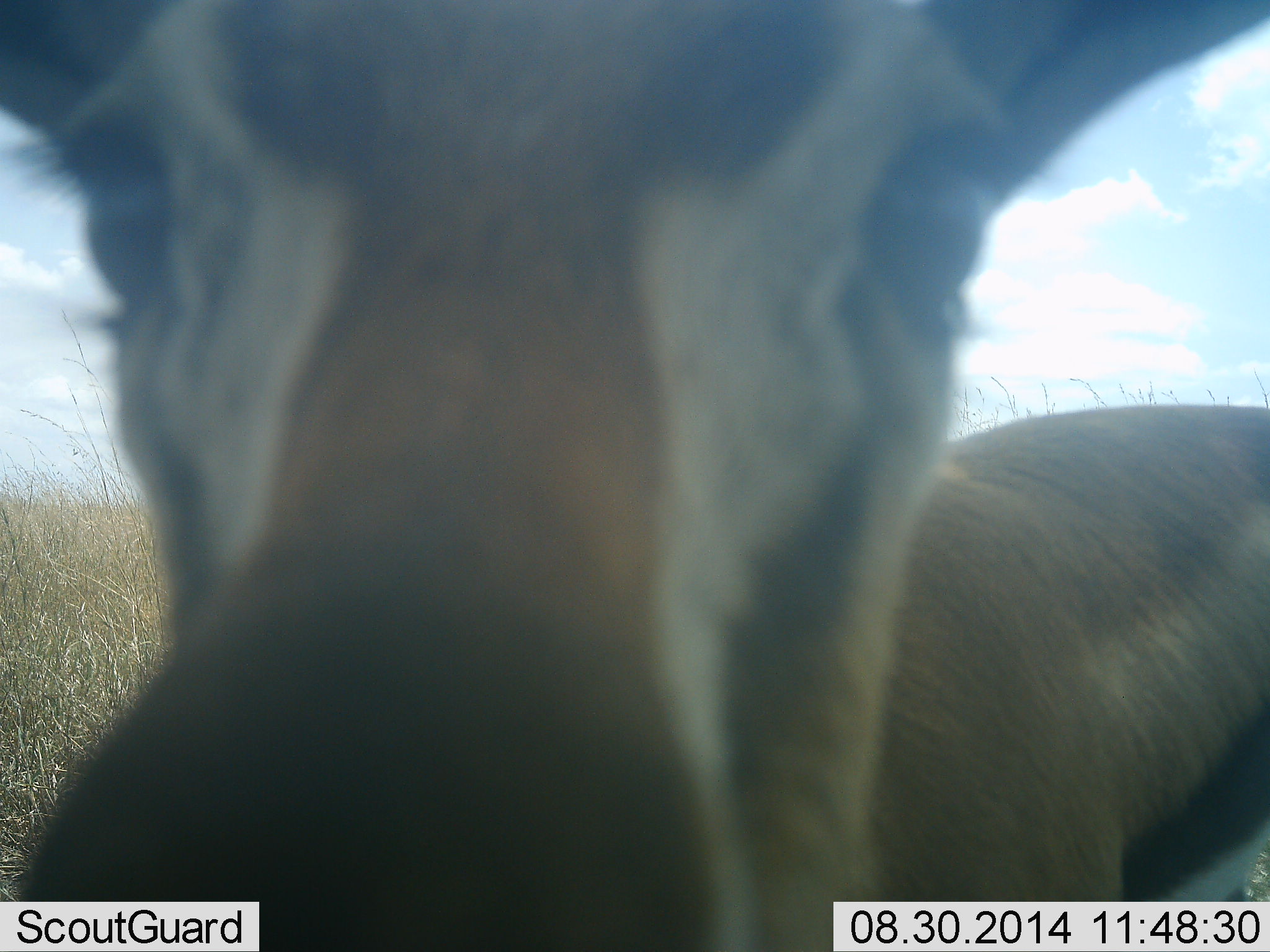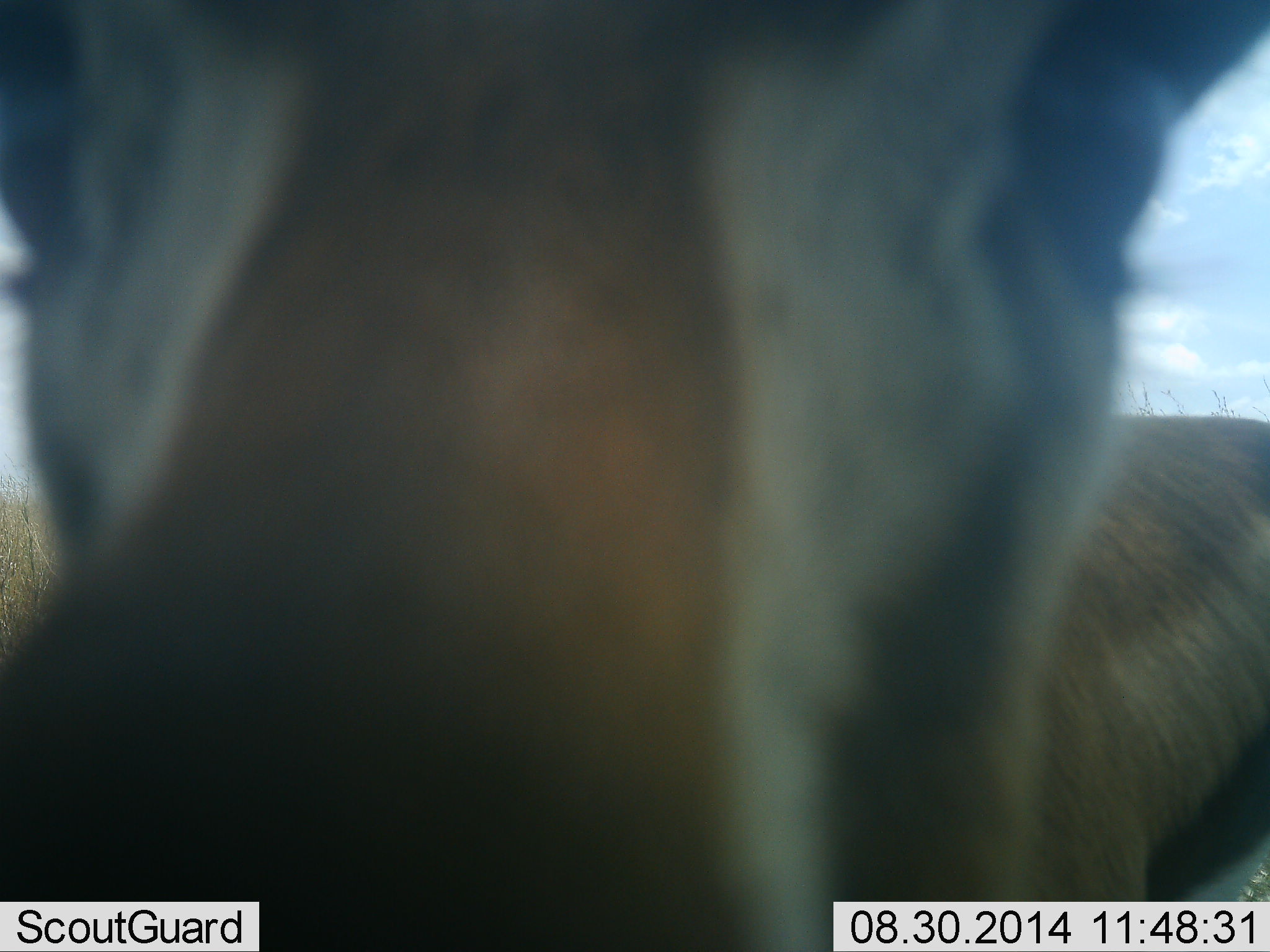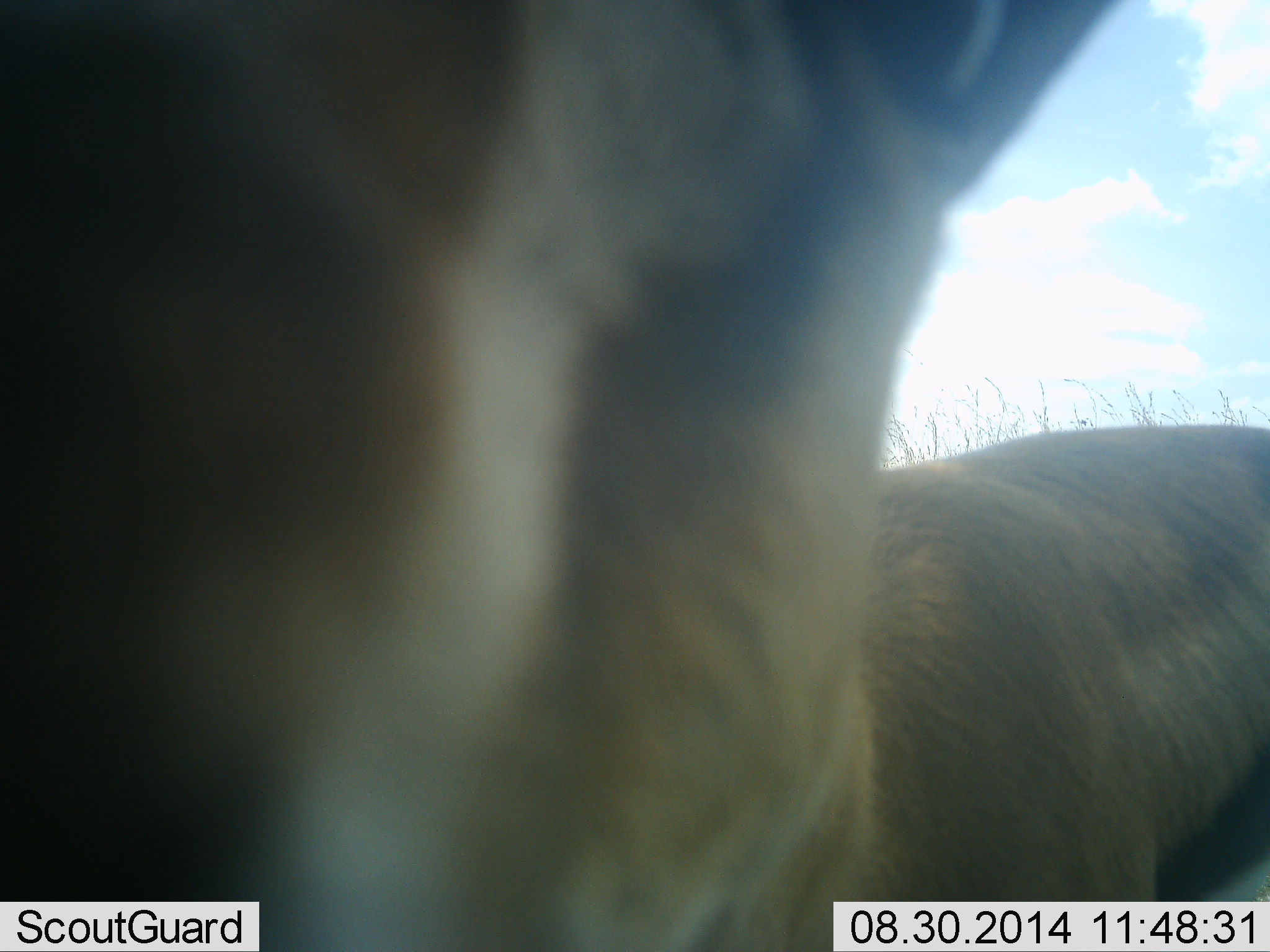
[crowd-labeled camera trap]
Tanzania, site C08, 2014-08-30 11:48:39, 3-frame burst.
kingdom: Animalia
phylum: Chordata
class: Mammalia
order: Artiodactyla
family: Bovidae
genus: Eudorcas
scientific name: Eudorcas thomsonii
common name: thomson's gazelle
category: gazellethomsons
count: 1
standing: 70%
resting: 0%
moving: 10%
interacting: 30%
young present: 0%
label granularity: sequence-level